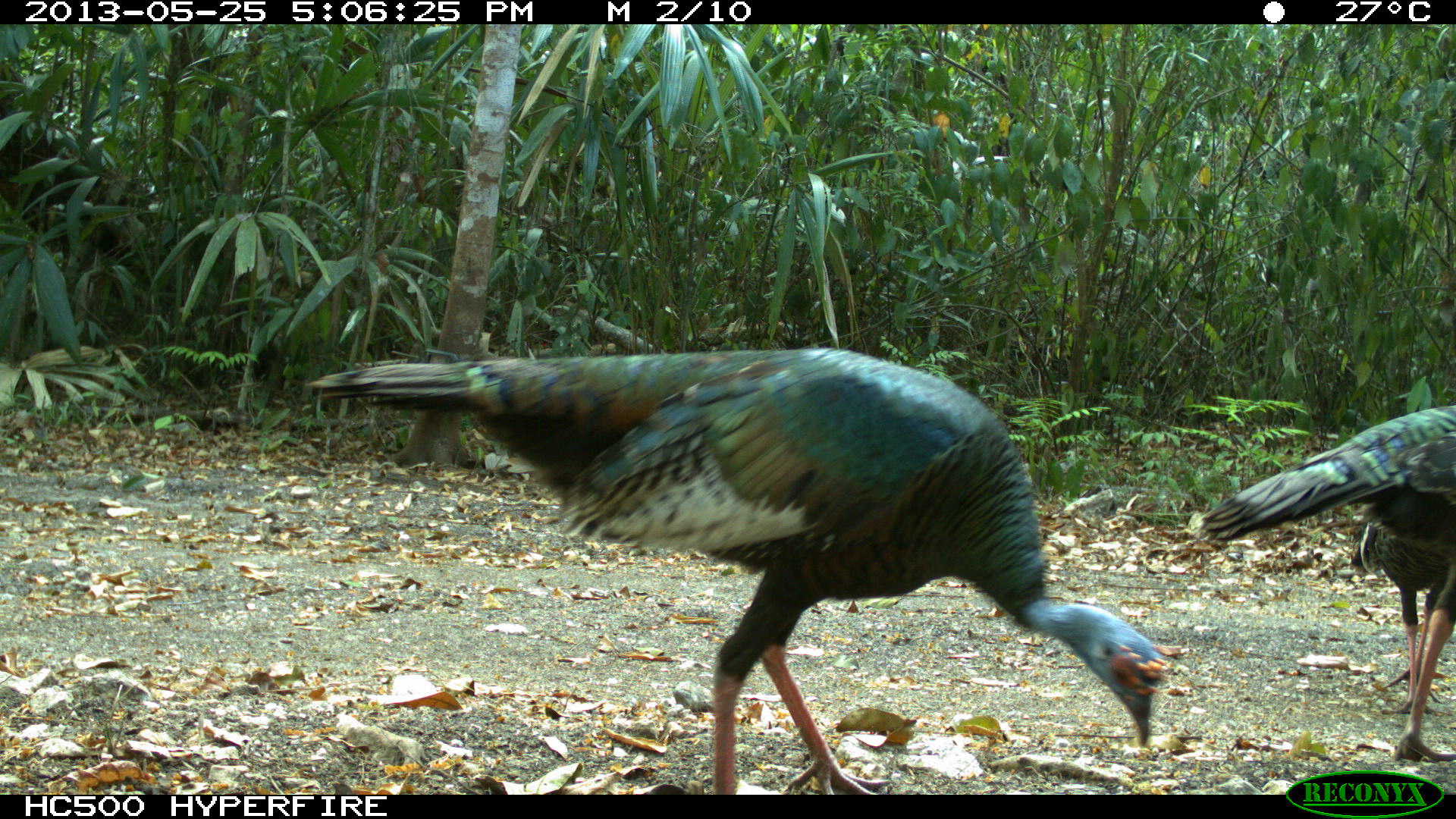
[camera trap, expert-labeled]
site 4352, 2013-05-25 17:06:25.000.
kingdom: Animalia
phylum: Chordata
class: Aves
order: Galliformes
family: Phasianidae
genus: Meleagris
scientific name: Meleagris ocellata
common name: ocellated turkey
Meleagris ocellata (ocellated turkey), count 4.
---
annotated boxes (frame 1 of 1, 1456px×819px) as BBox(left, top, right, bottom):
meleagris ocellata: BBox(302, 342, 1167, 795); BBox(1201, 395, 1456, 764)